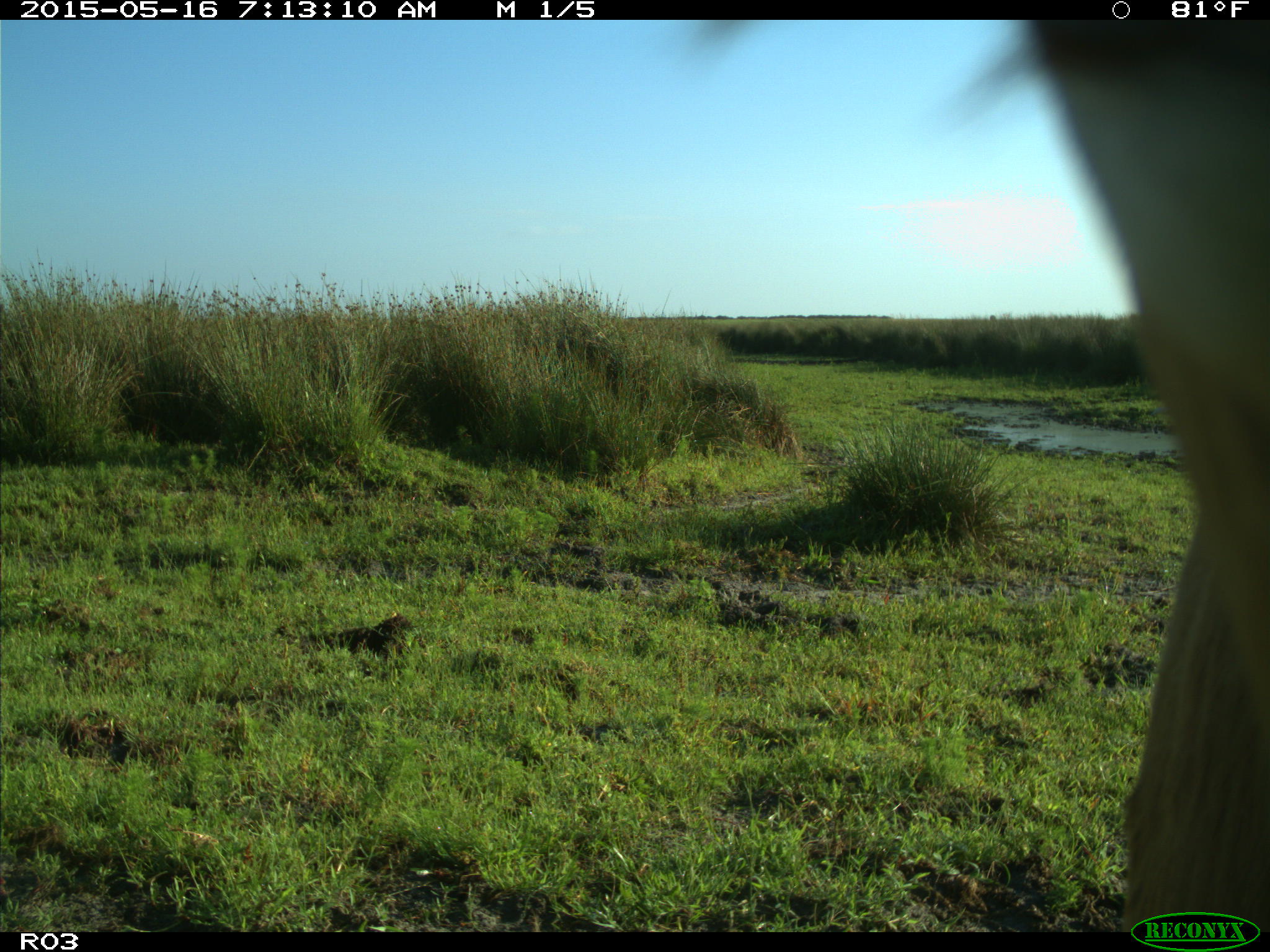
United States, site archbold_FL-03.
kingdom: Animalia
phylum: Chordata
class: Mammalia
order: Artiodactyla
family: Bovidae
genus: Bos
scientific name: Bos taurus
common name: domestic cow